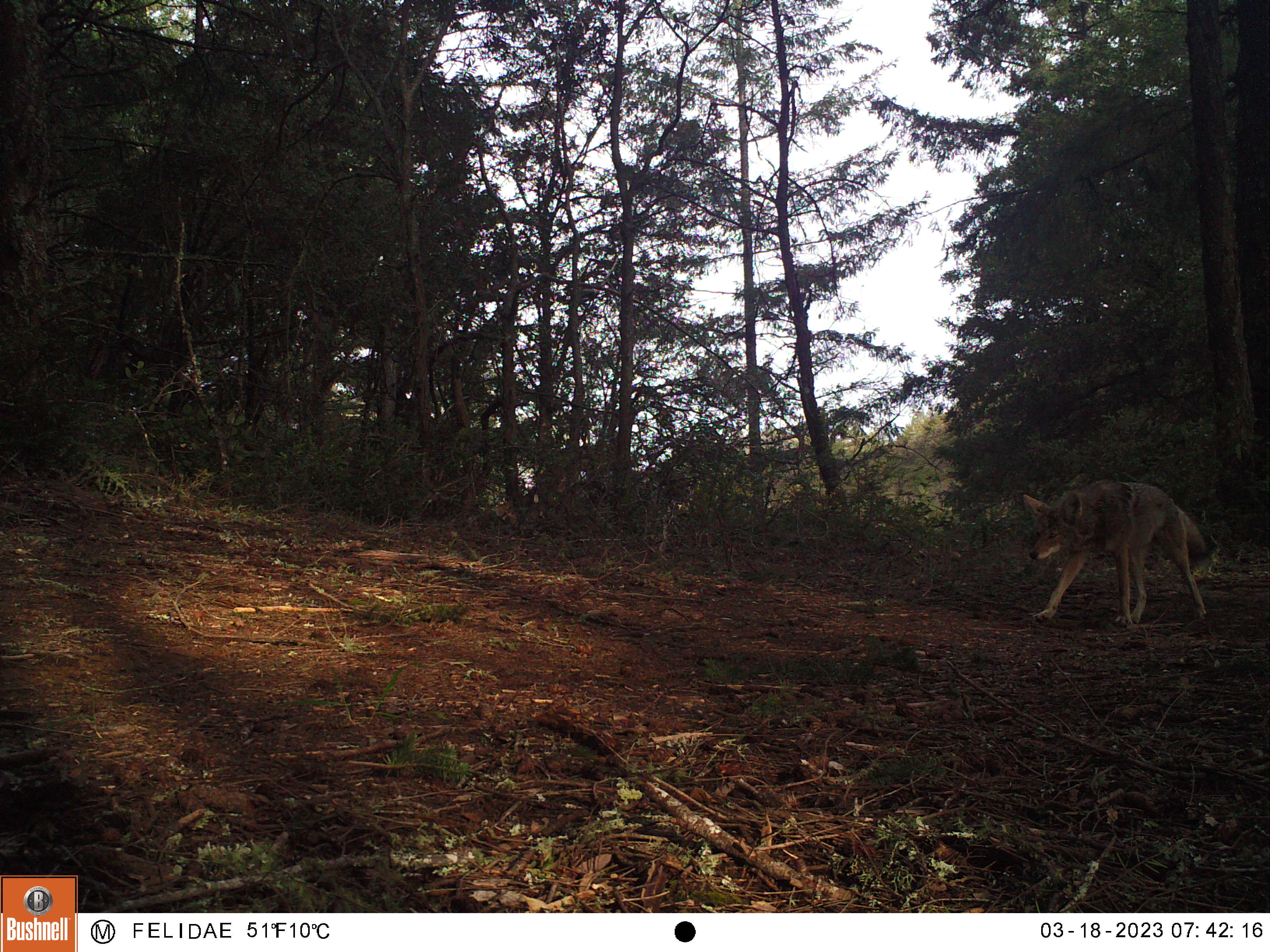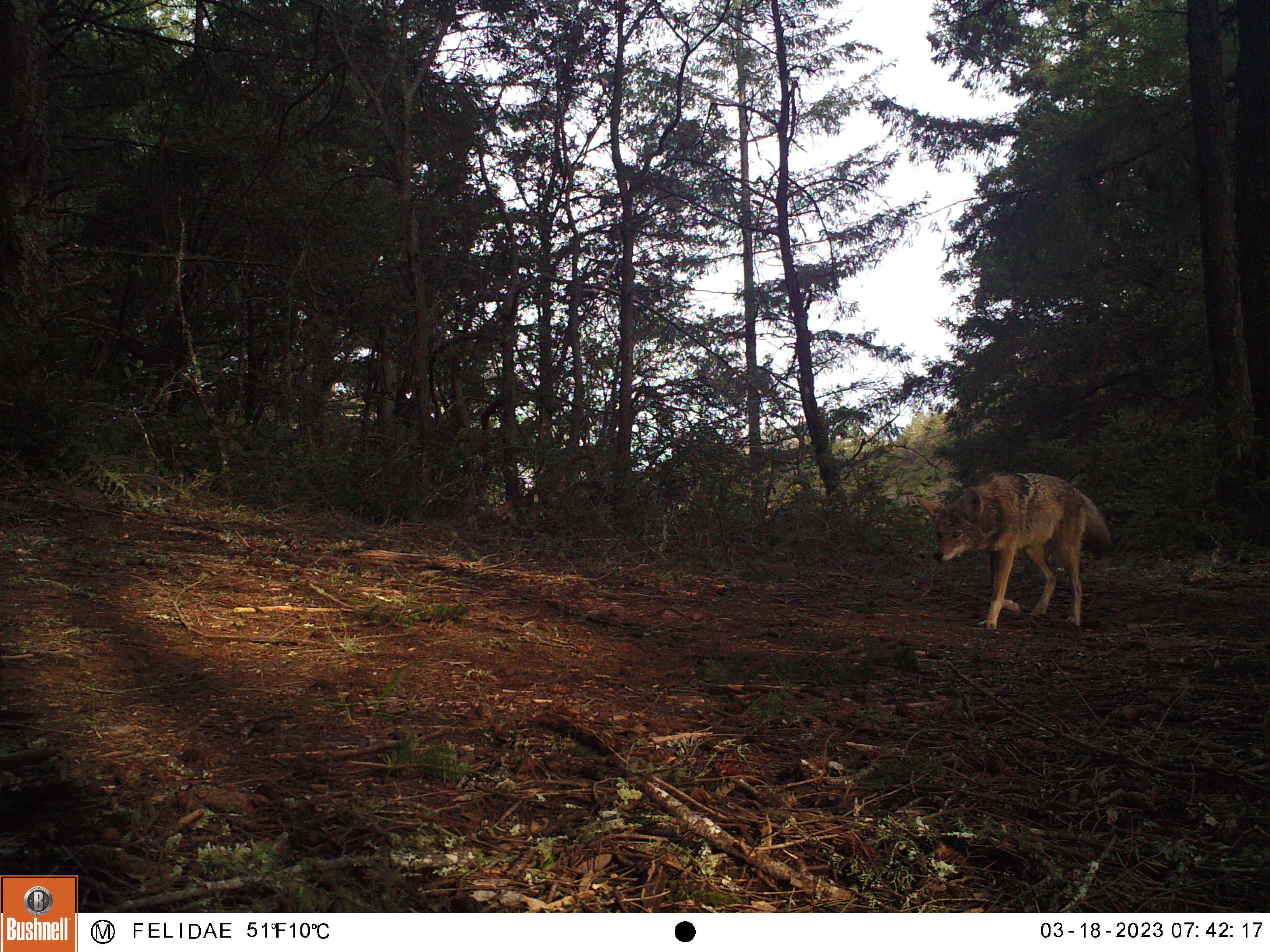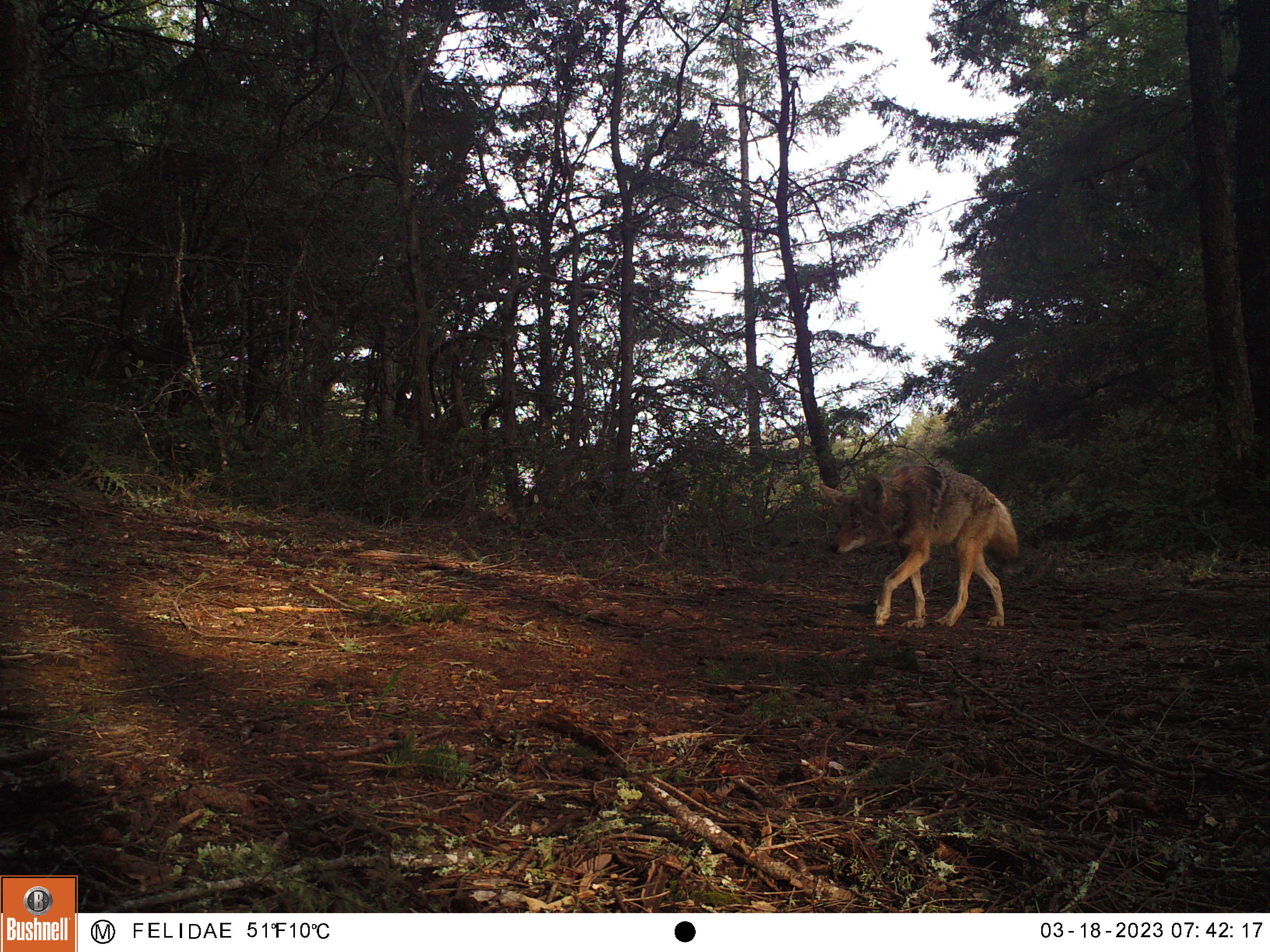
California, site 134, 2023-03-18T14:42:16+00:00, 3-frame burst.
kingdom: Animalia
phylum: Chordata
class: Mammalia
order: Carnivora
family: Canidae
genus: Canis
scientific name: Canis latrans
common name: coyote